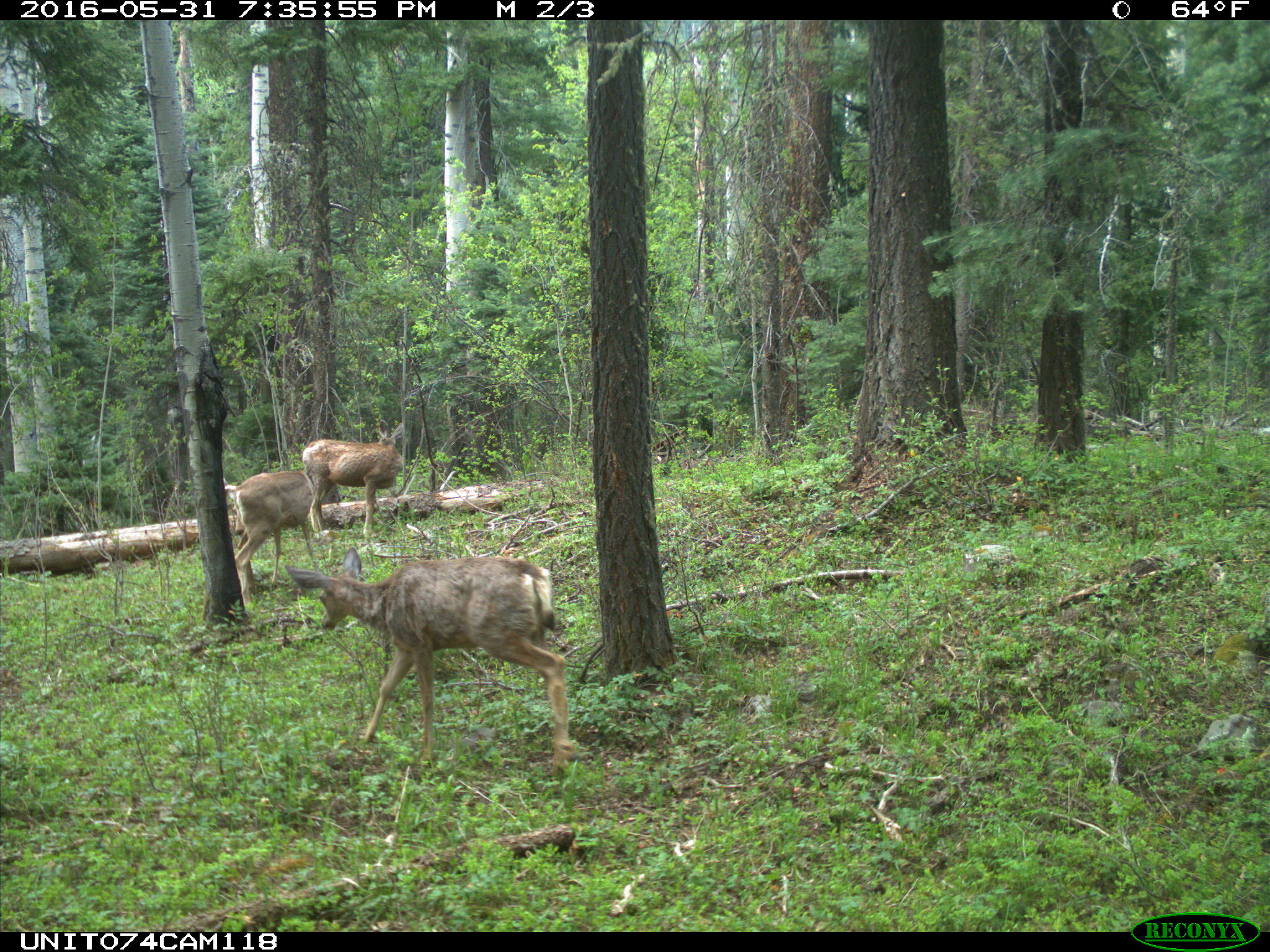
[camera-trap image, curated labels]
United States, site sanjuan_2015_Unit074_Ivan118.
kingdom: Animalia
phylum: Chordata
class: Mammalia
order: Artiodactyla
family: Cervidae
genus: Odocoileus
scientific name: Odocoileus hemionus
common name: mule deer